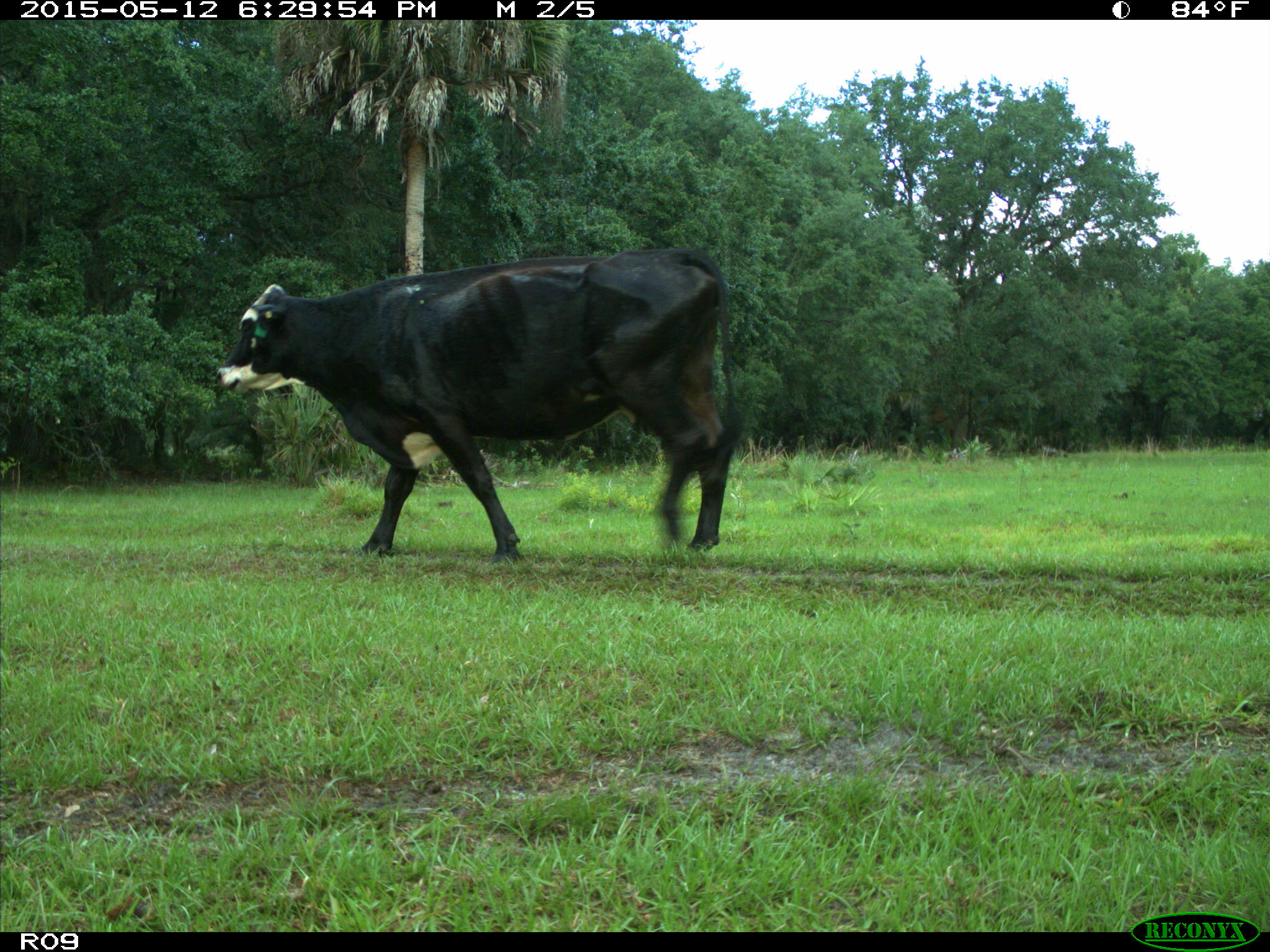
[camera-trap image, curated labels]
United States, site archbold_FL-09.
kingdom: Animalia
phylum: Chordata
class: Mammalia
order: Artiodactyla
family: Bovidae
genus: Bos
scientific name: Bos taurus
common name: domestic cow